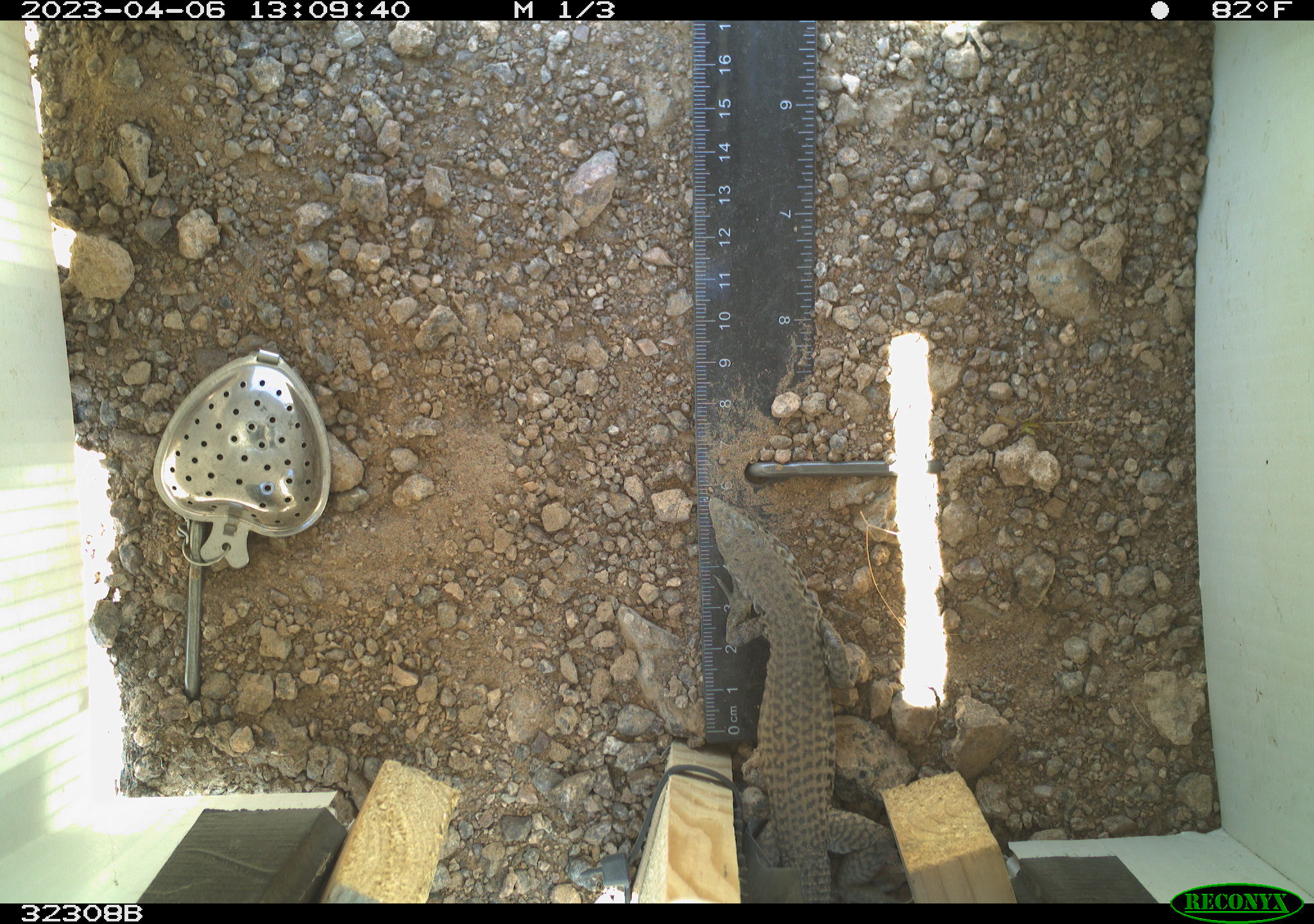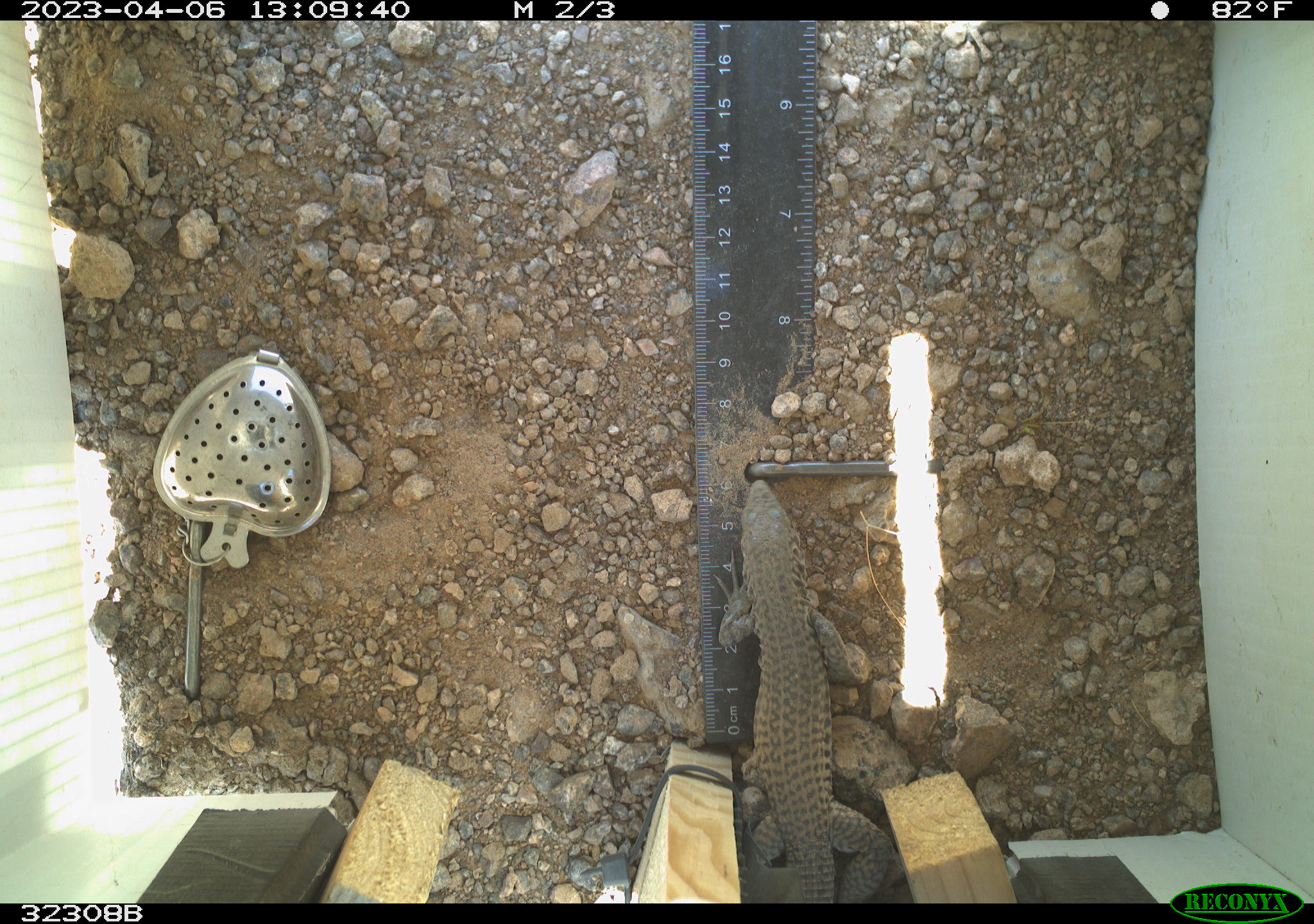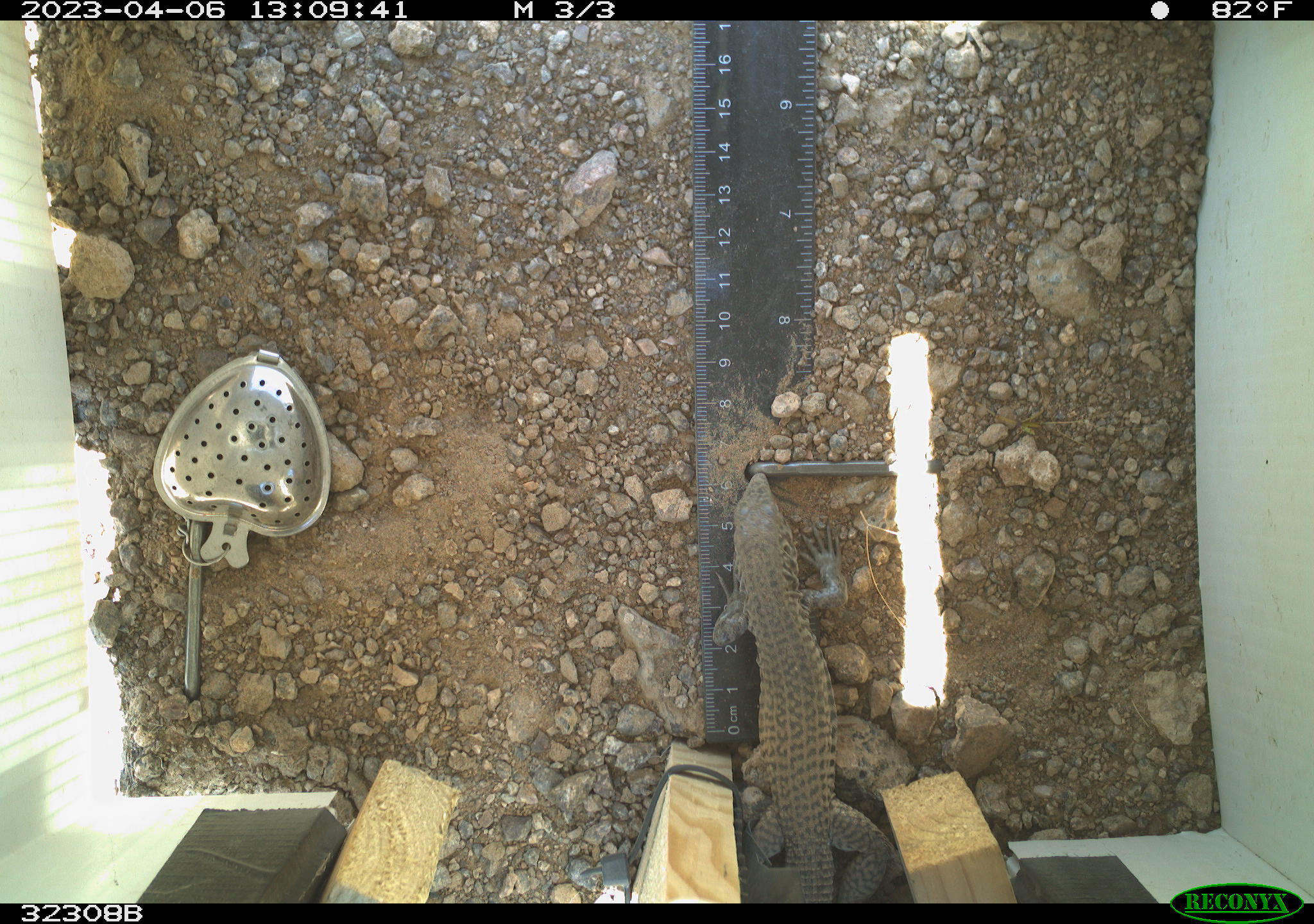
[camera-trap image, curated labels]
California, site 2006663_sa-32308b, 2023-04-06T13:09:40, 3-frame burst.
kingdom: Animalia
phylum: Chordata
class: Reptilia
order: Squamata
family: Teiidae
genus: Aspidoscelis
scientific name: Aspidoscelis tigris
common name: western whiptail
Western whiptail (Aspidoscelis tigris).